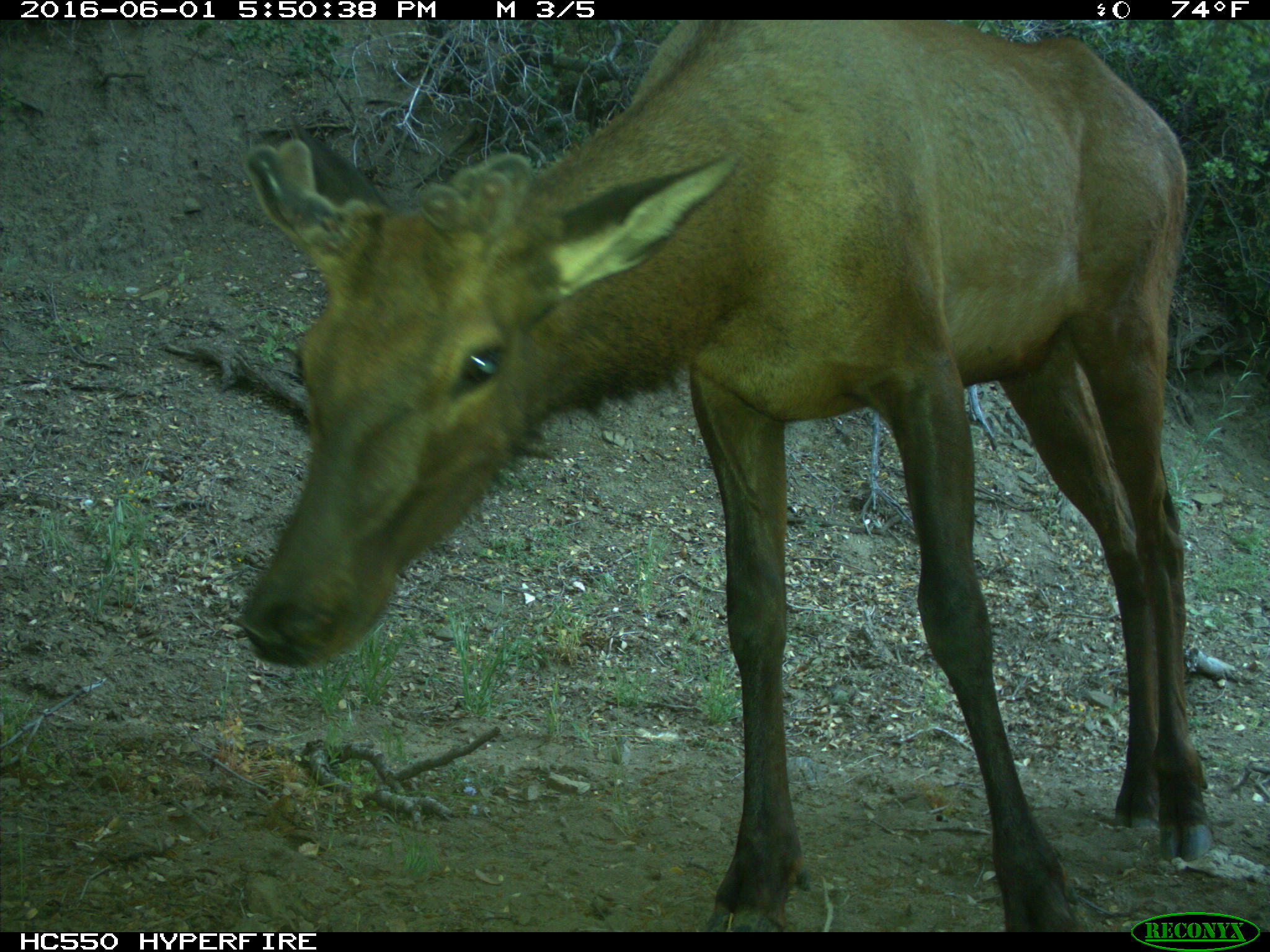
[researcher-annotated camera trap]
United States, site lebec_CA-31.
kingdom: Animalia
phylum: Chordata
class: Mammalia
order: Artiodactyla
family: Cervidae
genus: Cervus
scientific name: Cervus canadensis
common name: elk